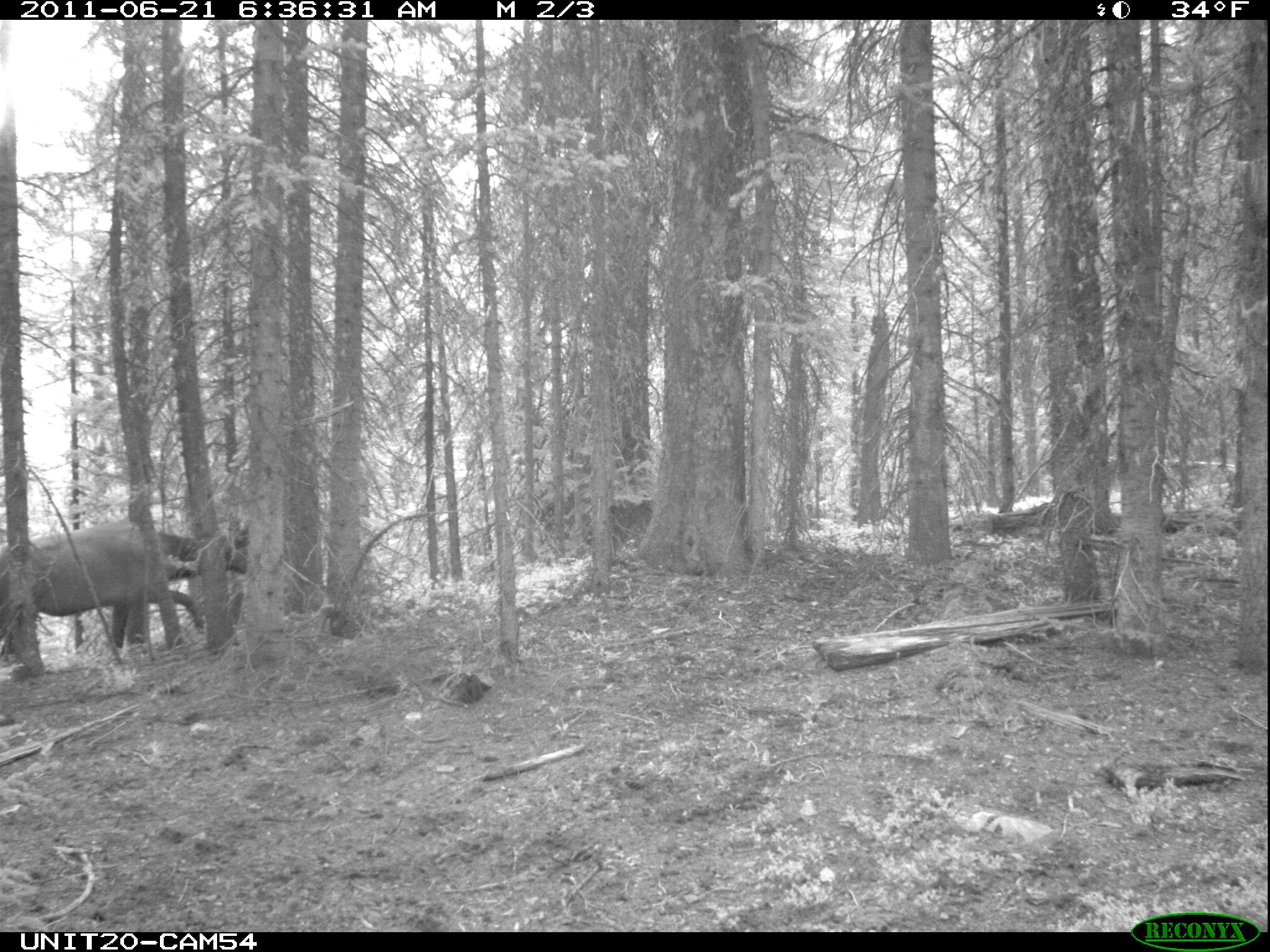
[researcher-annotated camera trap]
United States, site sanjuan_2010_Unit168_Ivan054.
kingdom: Animalia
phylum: Chordata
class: Mammalia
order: Artiodactyla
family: Cervidae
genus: Cervus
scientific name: Cervus elaphus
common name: red deer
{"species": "Cervus elaphus (red deer)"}